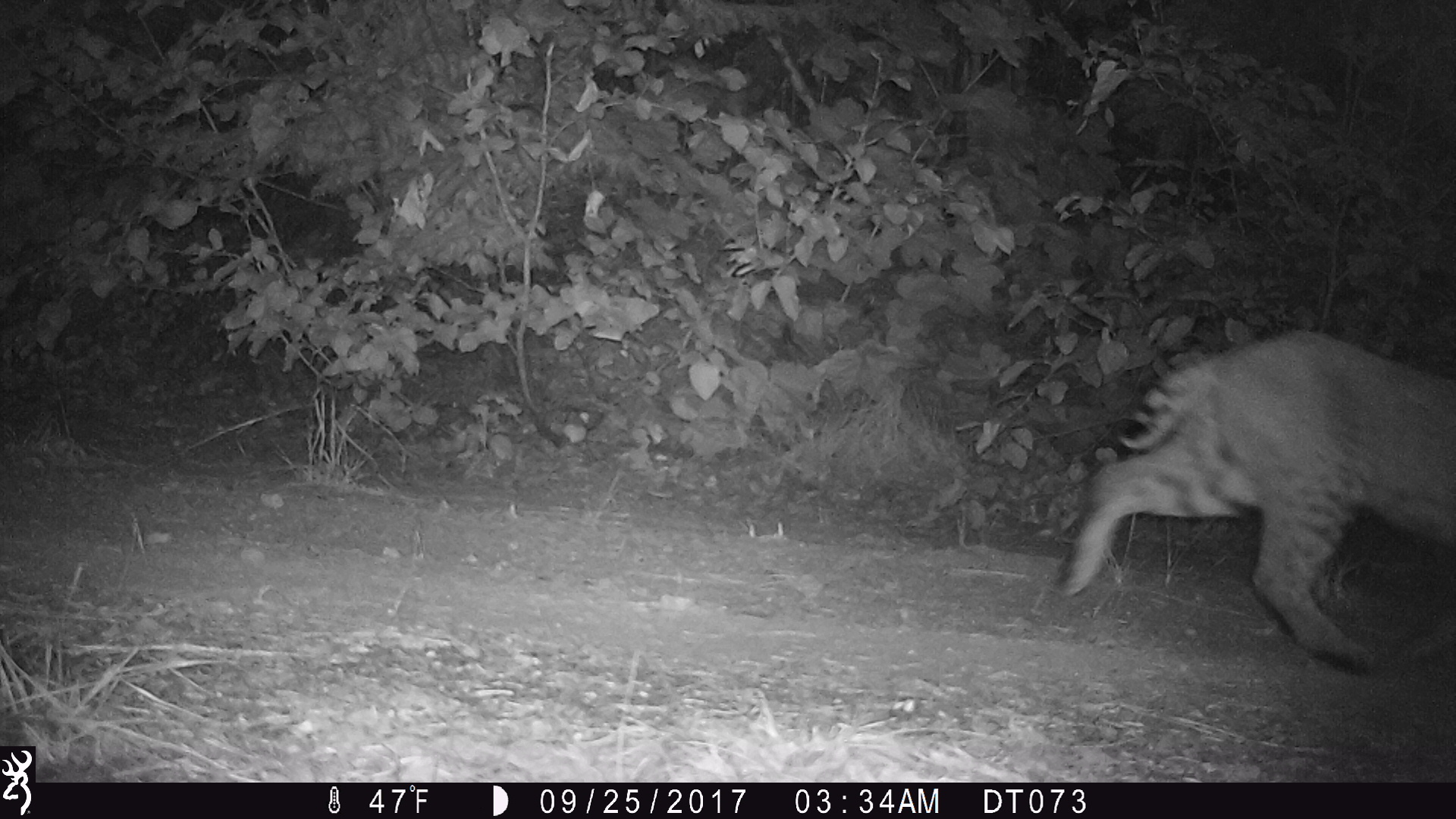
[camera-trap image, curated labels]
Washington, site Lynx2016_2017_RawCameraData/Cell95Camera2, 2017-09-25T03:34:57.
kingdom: Animalia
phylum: Chordata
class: Mammalia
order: Carnivora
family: Felidae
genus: Lynx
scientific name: Lynx rufus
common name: bobcat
Lynx rufus (bobcat). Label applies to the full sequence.